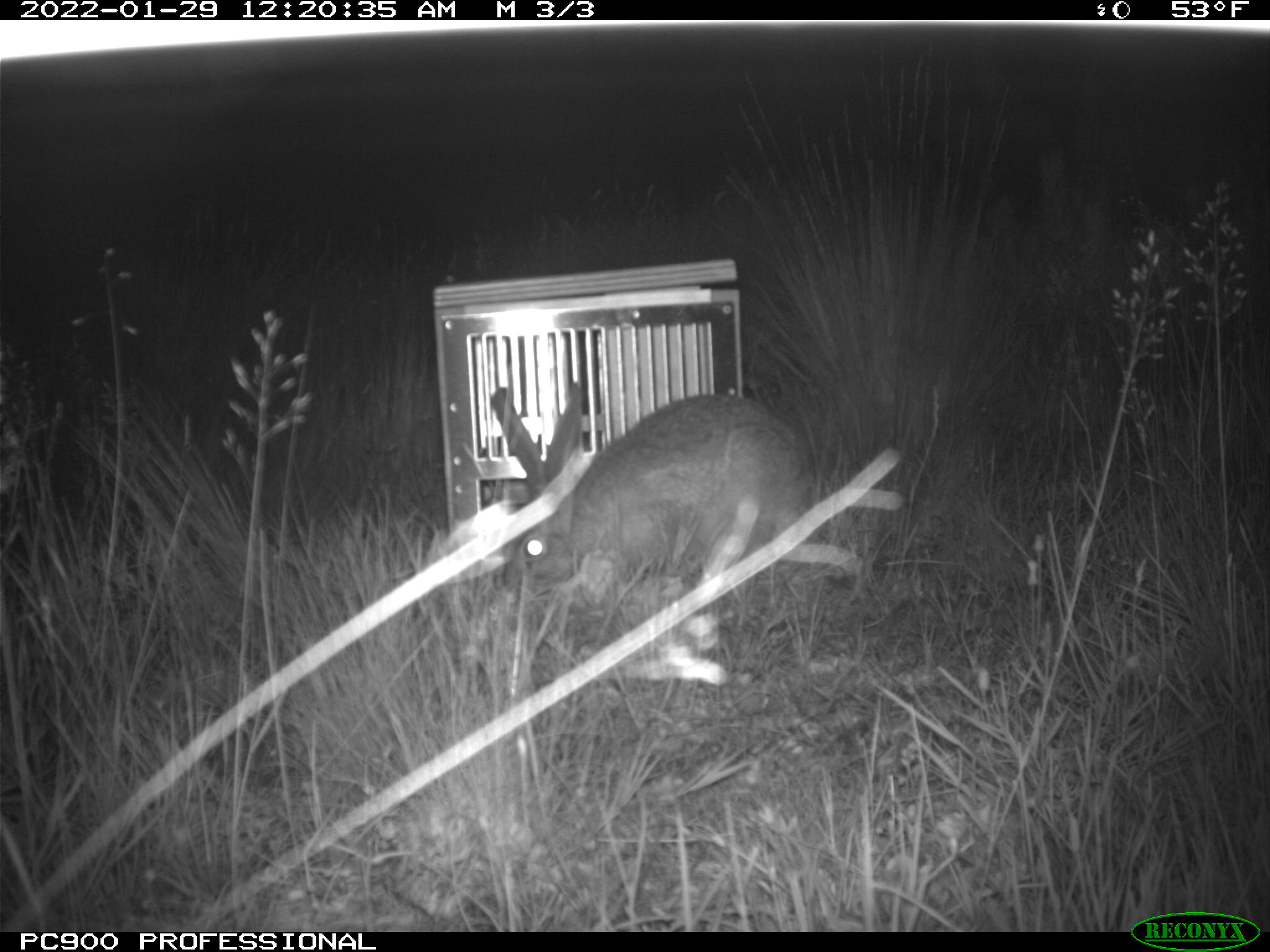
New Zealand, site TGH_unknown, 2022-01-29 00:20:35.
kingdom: Animalia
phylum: Chordata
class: Mammalia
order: Lagomorpha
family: Leporidae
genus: Lepus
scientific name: Lepus europaeus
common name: brown hare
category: hare